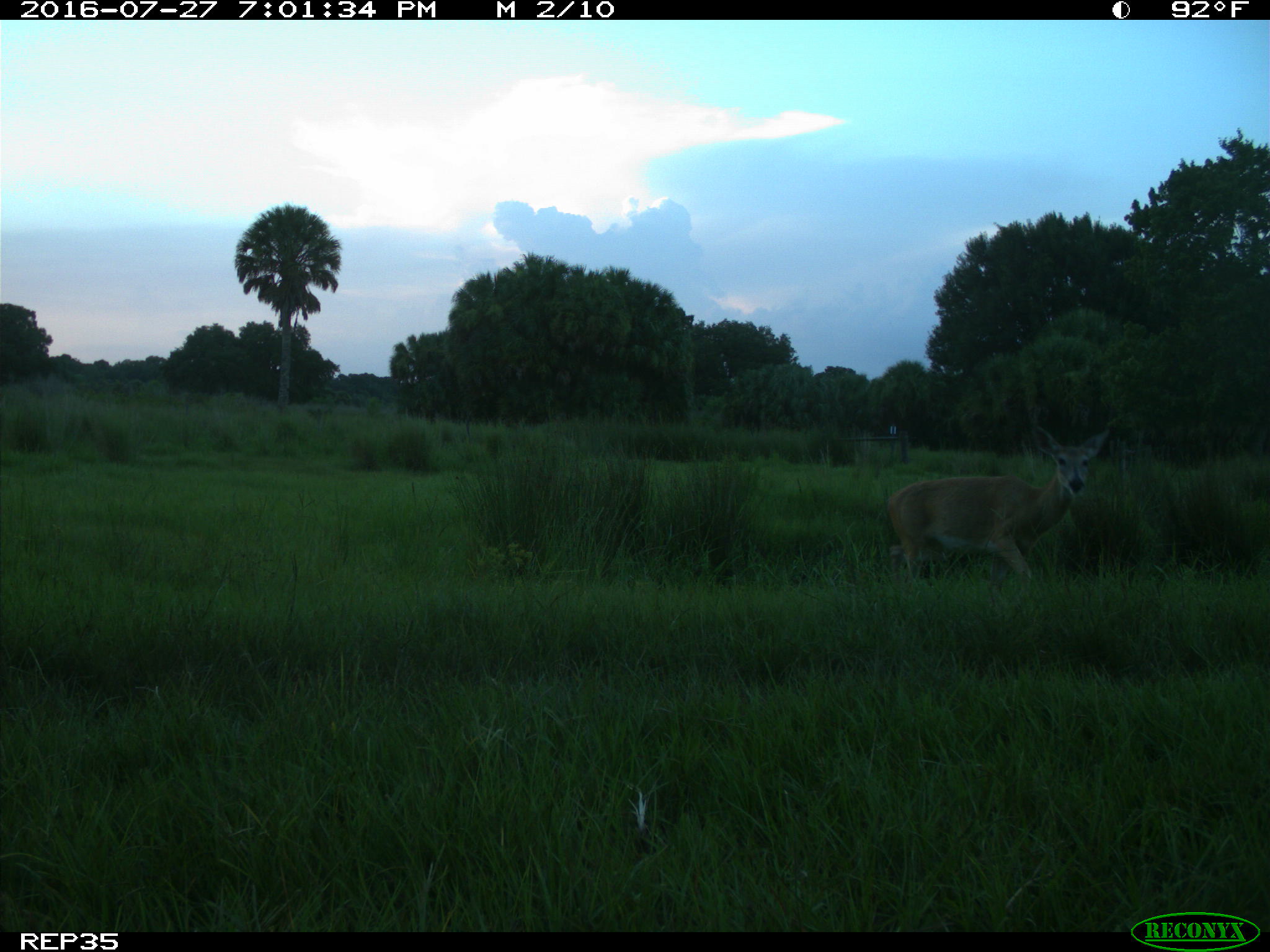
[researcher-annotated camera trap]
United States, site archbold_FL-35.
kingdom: Animalia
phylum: Chordata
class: Mammalia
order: Artiodactyla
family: Cervidae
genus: Odocoileus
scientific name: Odocoileus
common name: deer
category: unidentified deer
Unidentified deer (deer) (Odocoileus).